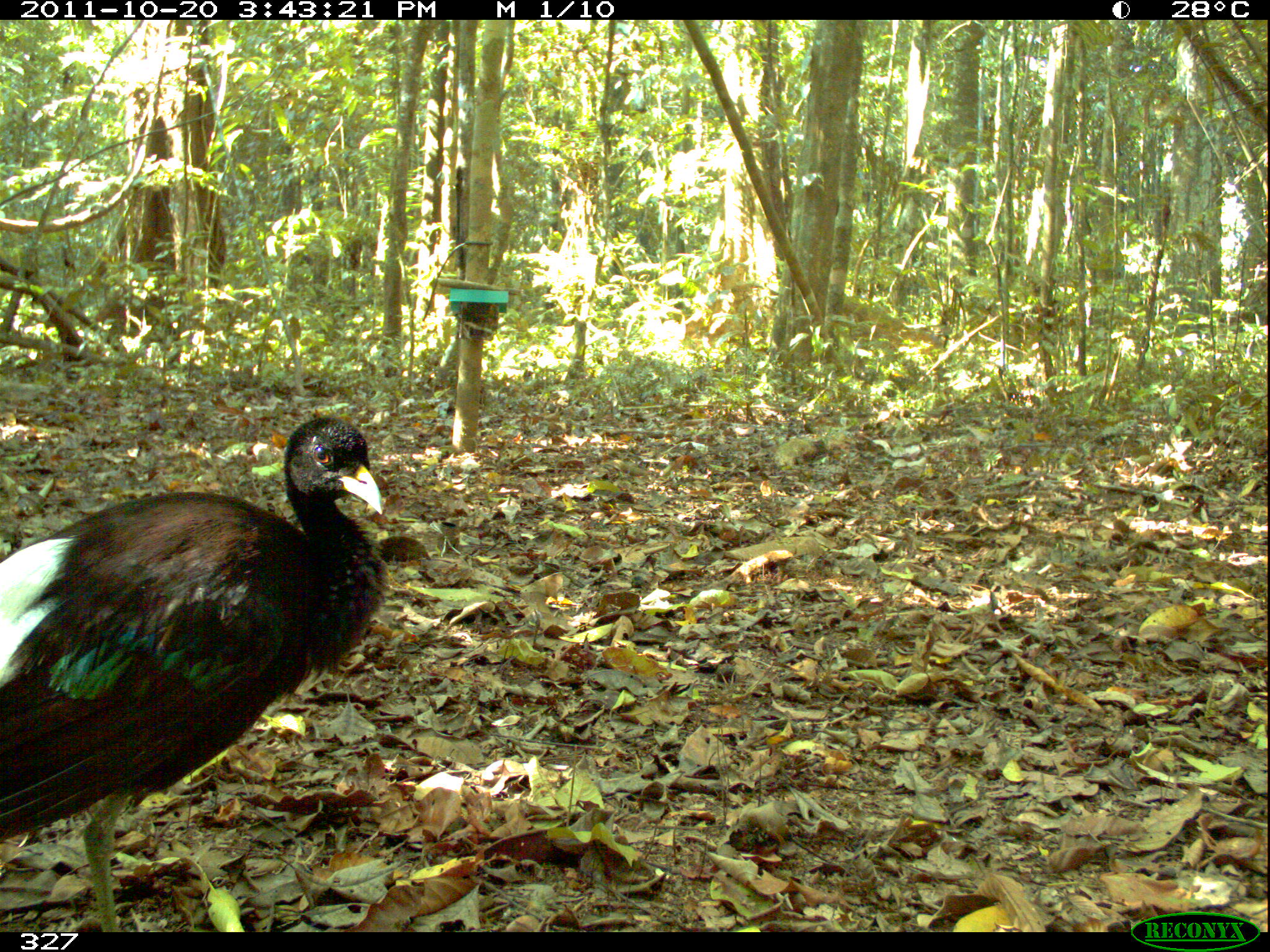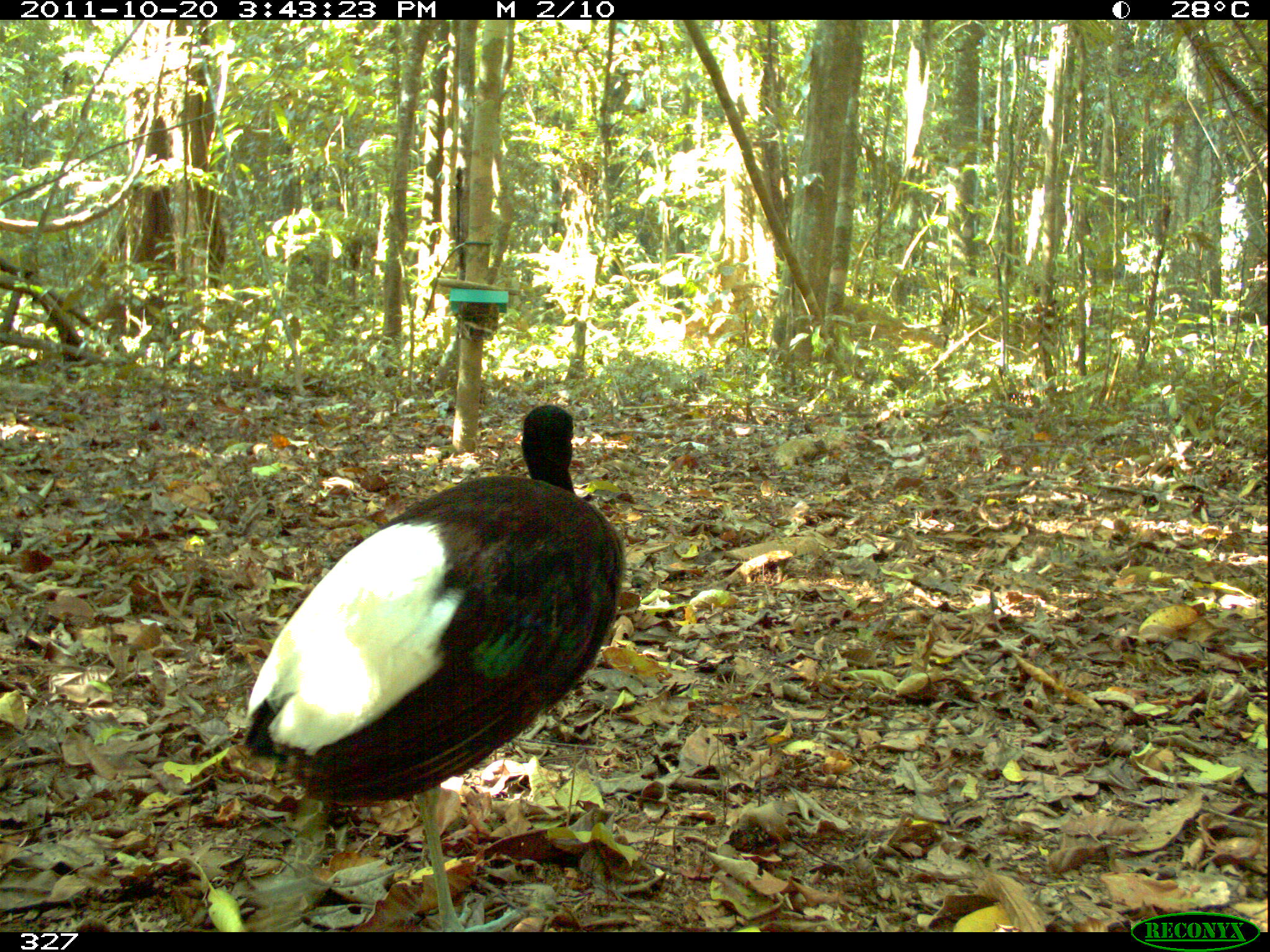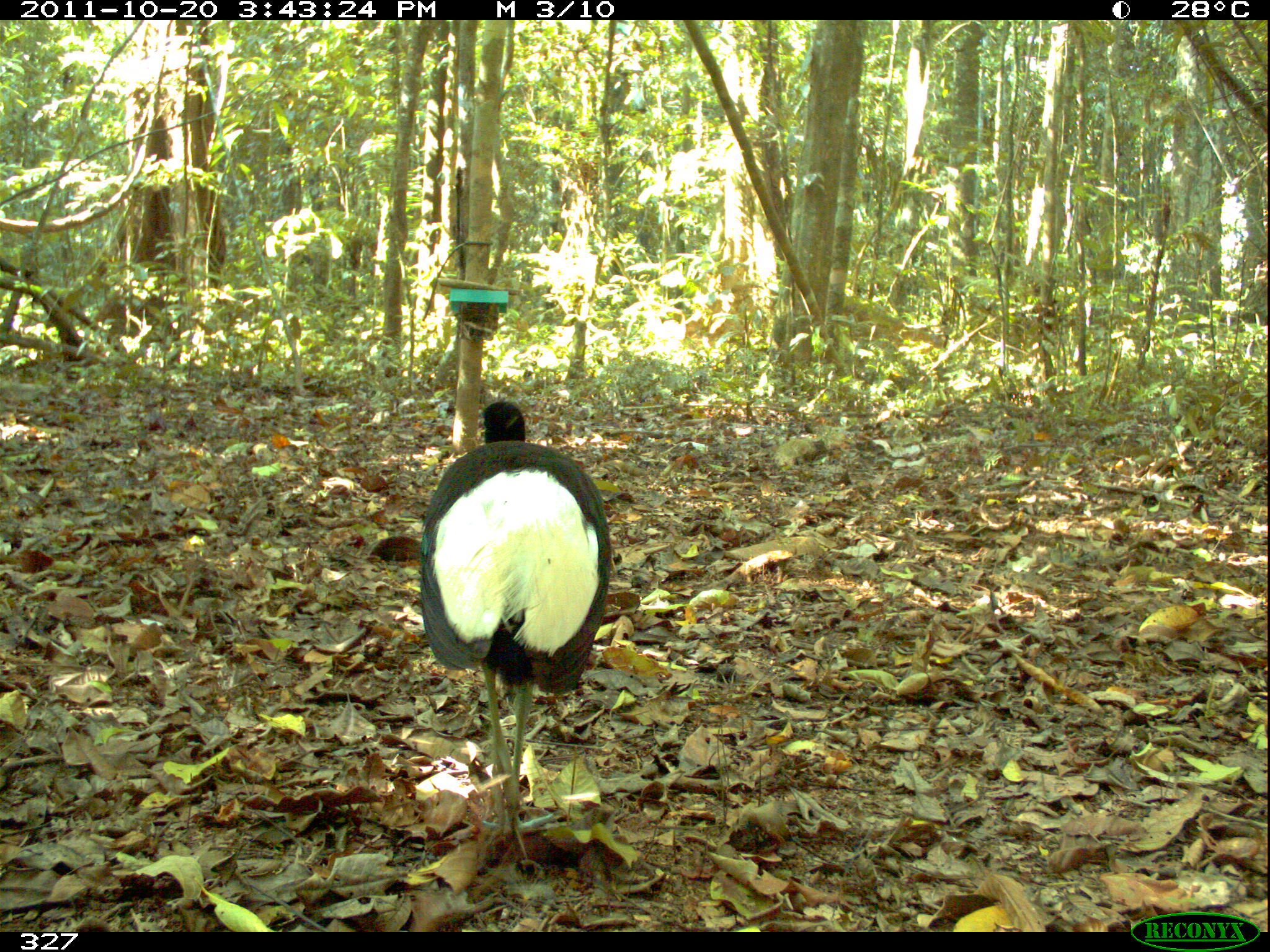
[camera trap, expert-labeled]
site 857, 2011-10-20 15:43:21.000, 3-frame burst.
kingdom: Animalia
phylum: Chordata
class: Aves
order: Gruiformes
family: Psophiidae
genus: Psophia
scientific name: Psophia leucoptera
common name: pale-winged trumpeter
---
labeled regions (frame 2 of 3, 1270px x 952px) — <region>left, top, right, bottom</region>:
psophia leucoptera: <region>241, 402, 621, 934</region>